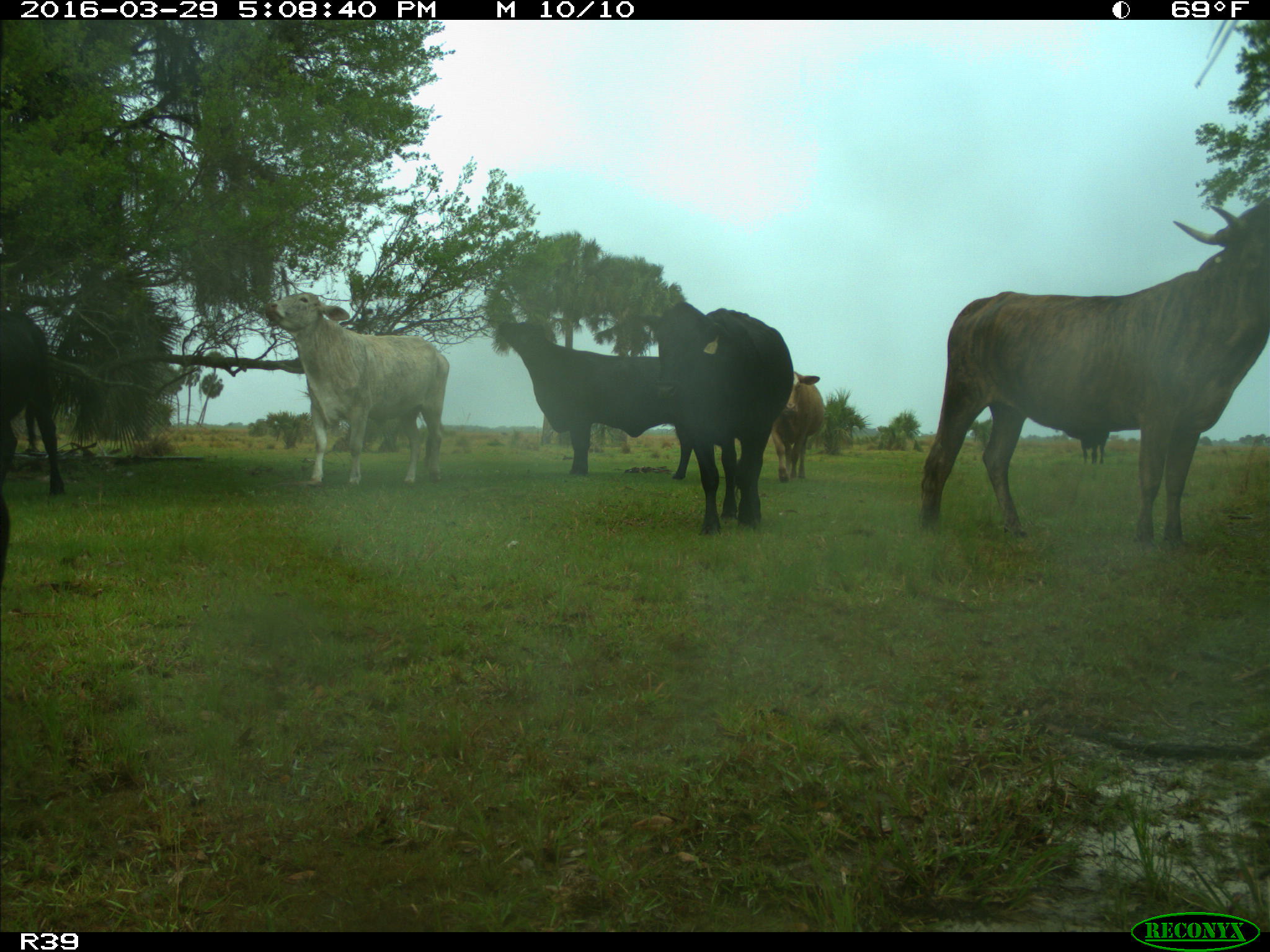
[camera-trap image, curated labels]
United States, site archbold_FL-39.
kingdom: Animalia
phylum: Chordata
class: Mammalia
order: Artiodactyla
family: Bovidae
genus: Bos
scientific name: Bos taurus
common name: domestic cow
Bos taurus (domestic cow).